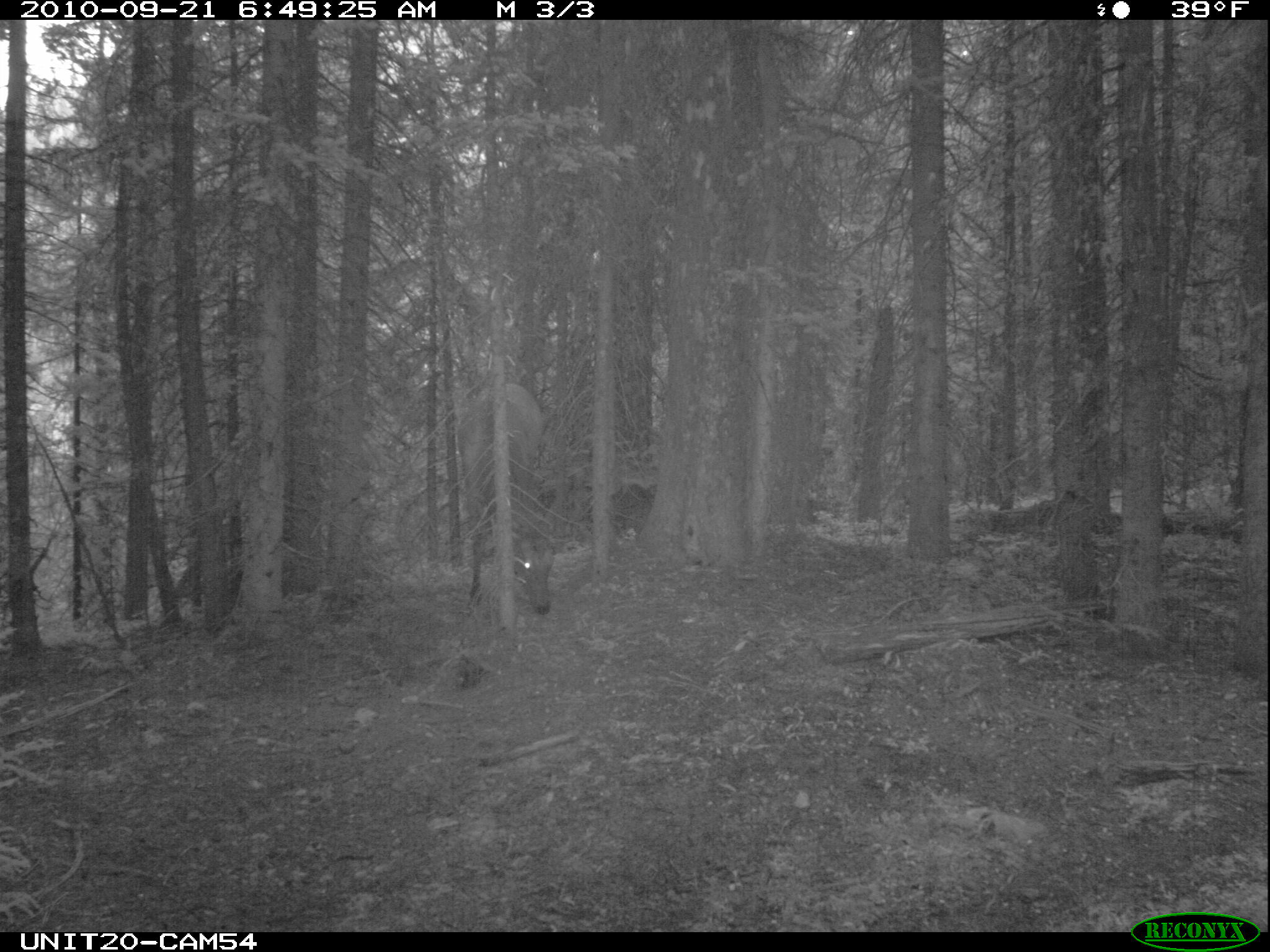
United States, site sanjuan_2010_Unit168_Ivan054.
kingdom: Animalia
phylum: Chordata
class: Mammalia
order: Artiodactyla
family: Cervidae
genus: Cervus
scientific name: Cervus elaphus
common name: red deer